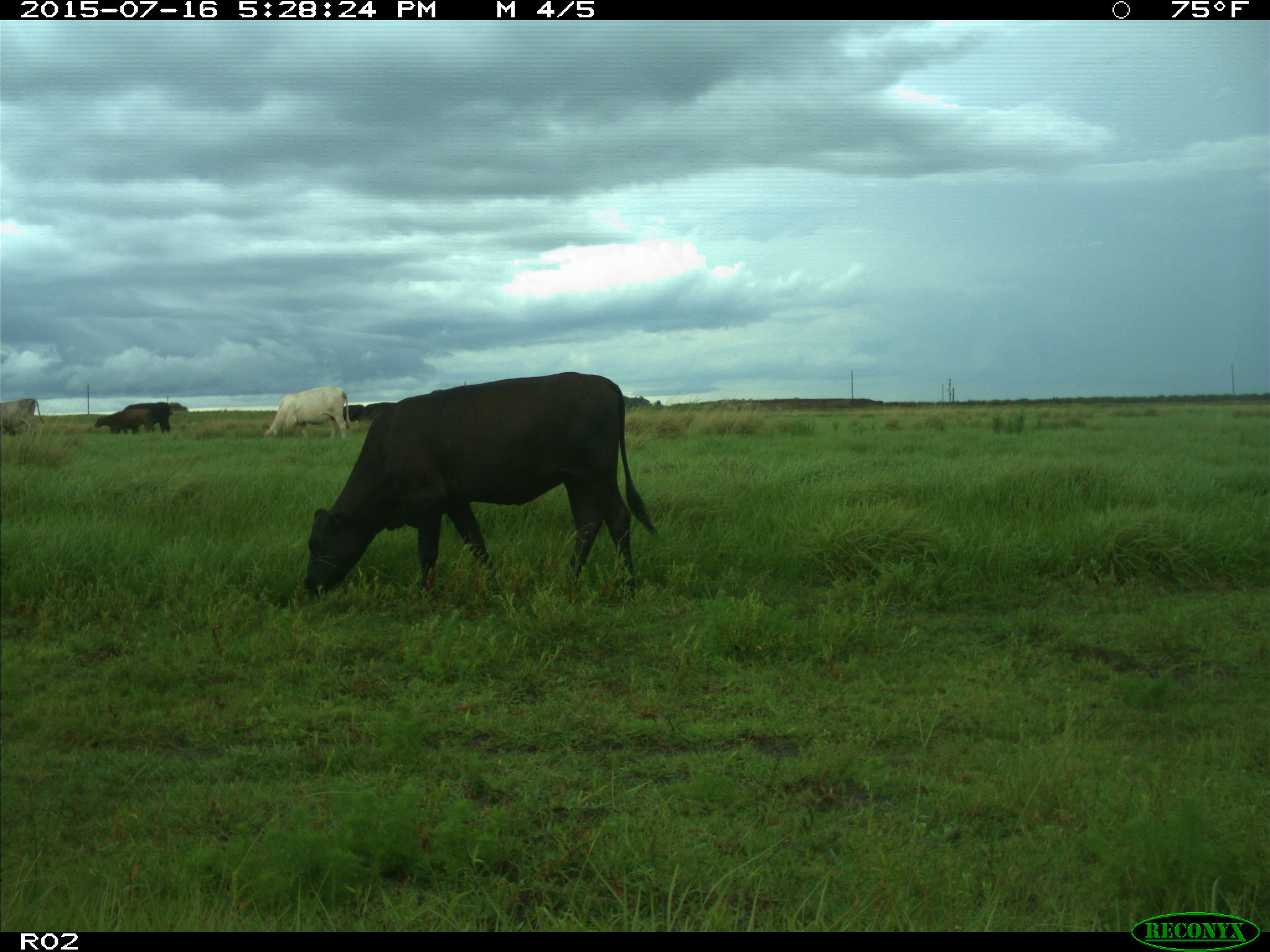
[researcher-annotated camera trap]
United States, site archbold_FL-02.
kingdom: Animalia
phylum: Chordata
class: Mammalia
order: Artiodactyla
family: Bovidae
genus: Bos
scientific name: Bos taurus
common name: domestic cow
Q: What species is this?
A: Bos taurus (domestic cow).